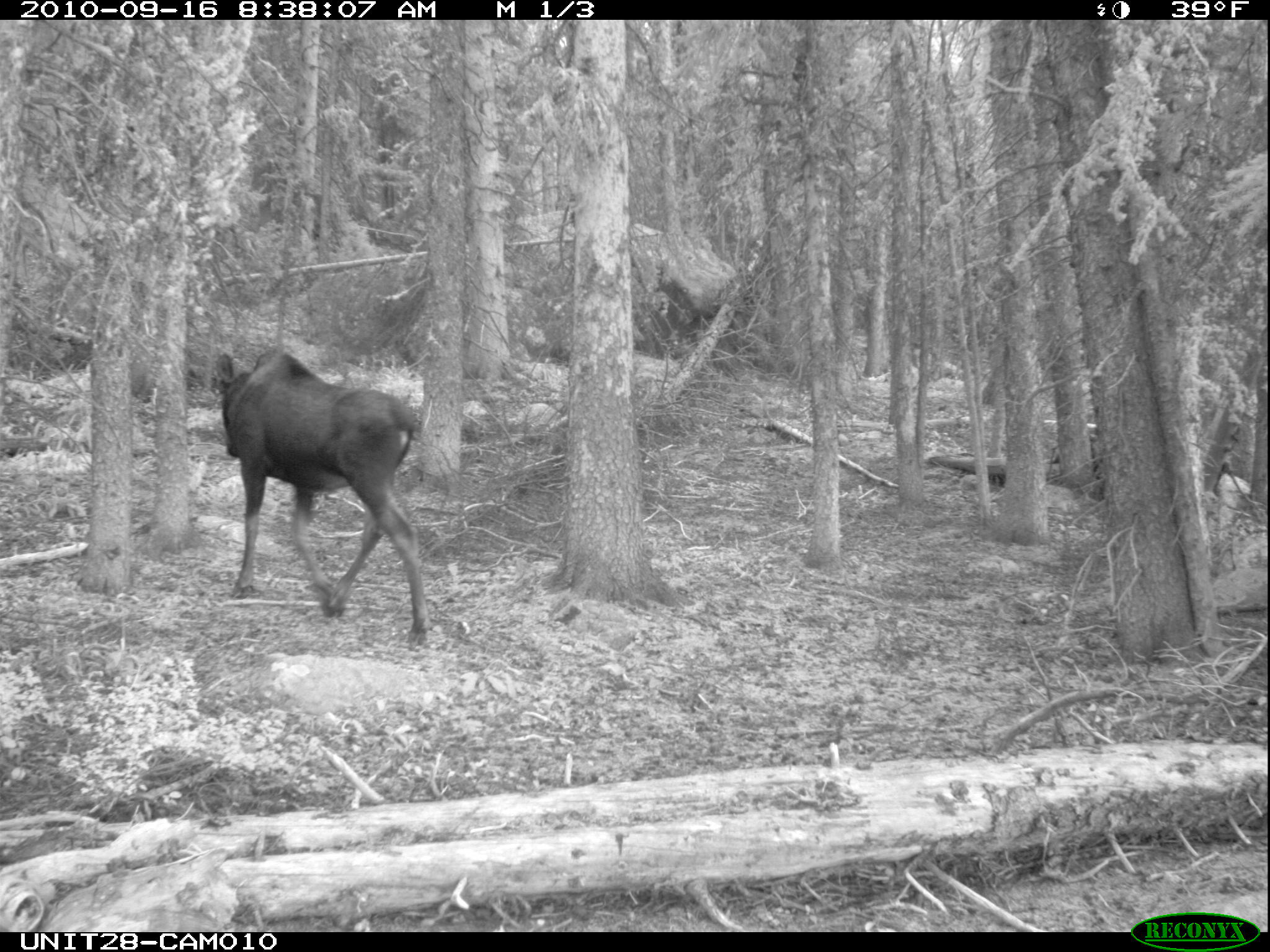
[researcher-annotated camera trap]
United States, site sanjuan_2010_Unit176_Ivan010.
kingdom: Animalia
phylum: Chordata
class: Mammalia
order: Artiodactyla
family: Cervidae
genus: Alces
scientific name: Alces alces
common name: moose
Alces alces (moose).